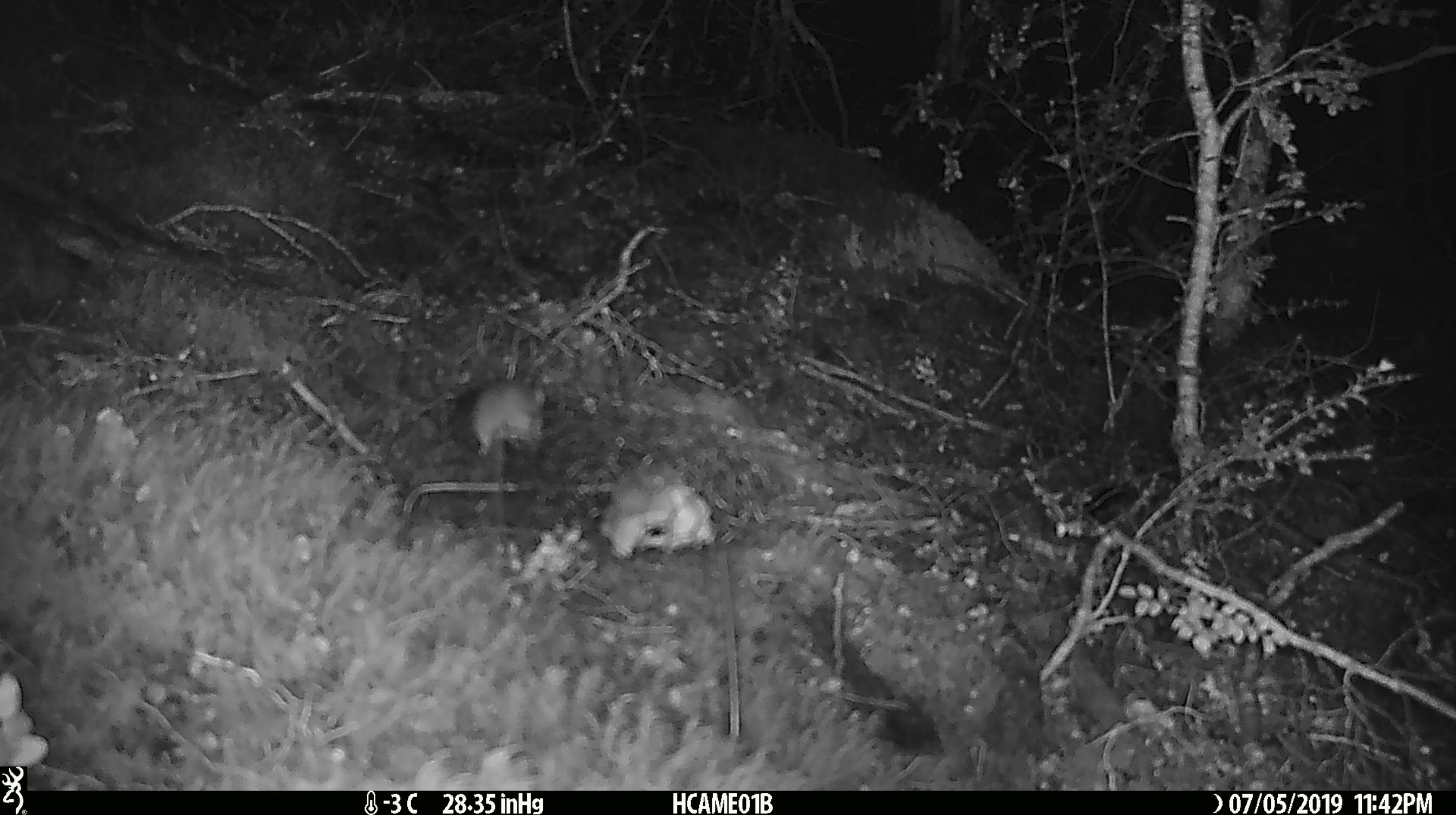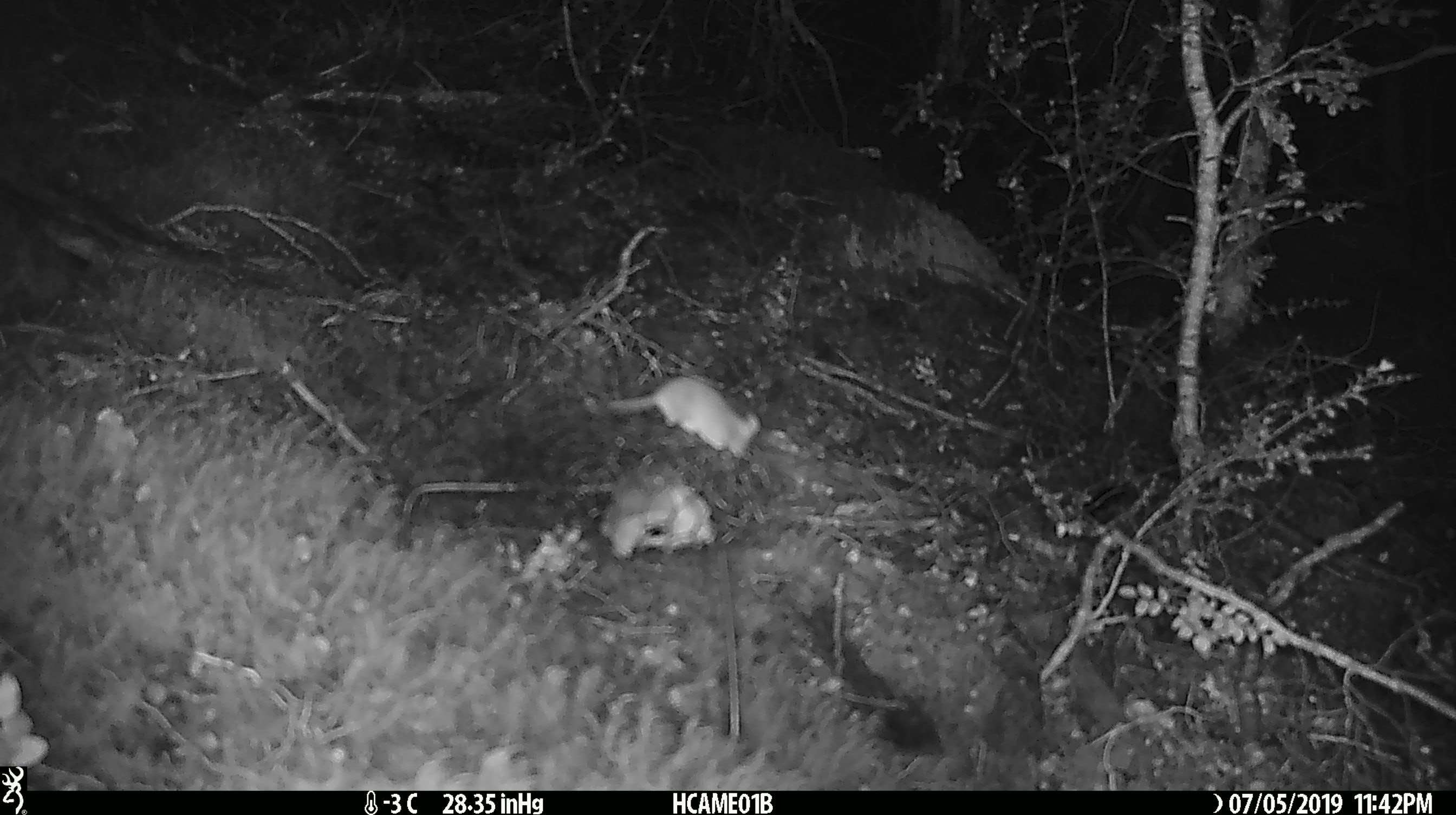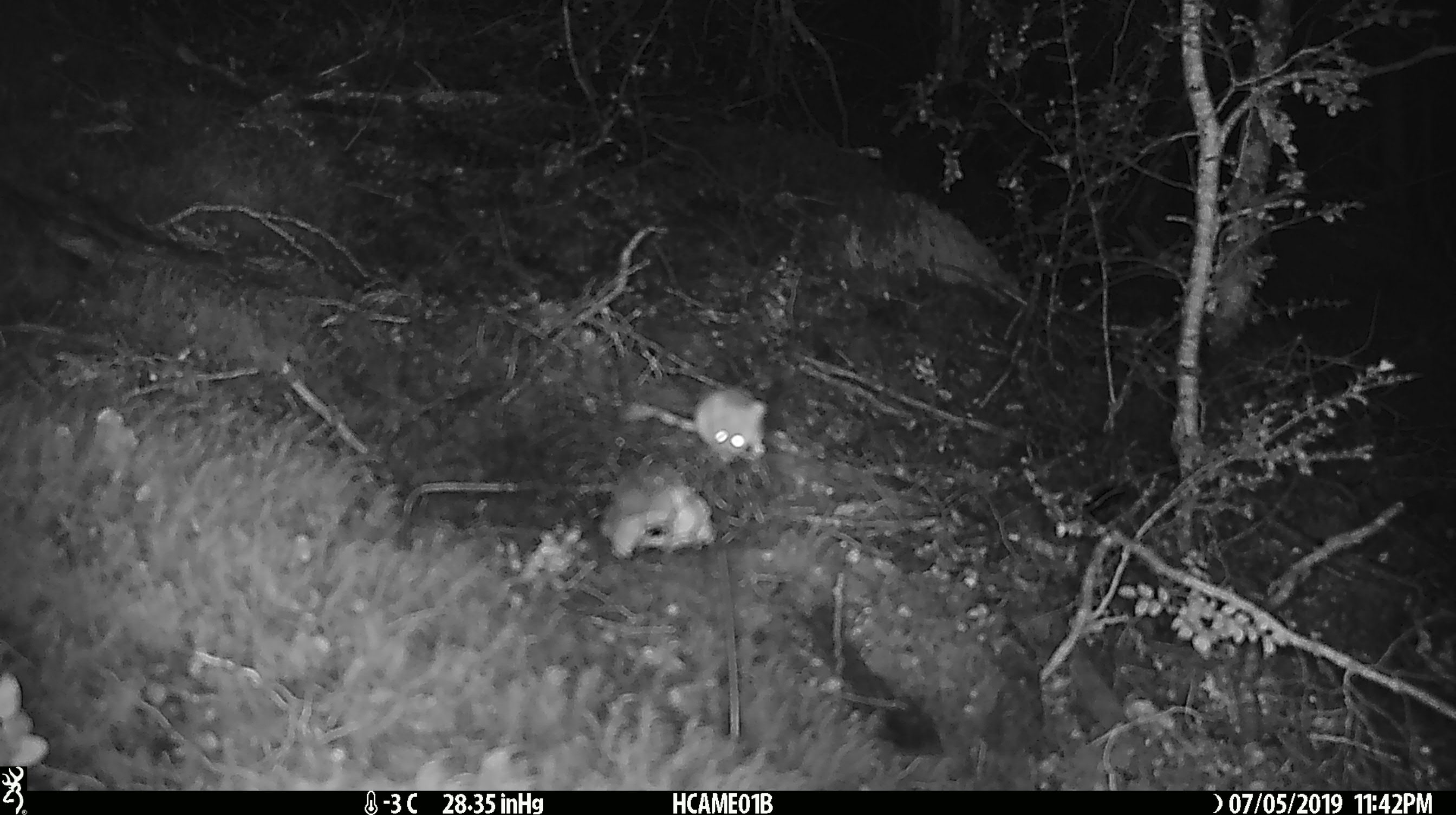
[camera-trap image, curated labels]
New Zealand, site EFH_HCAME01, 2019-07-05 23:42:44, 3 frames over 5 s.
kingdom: Animalia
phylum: Chordata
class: Mammalia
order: Rodentia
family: Muridae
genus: Mus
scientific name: Mus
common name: mouse